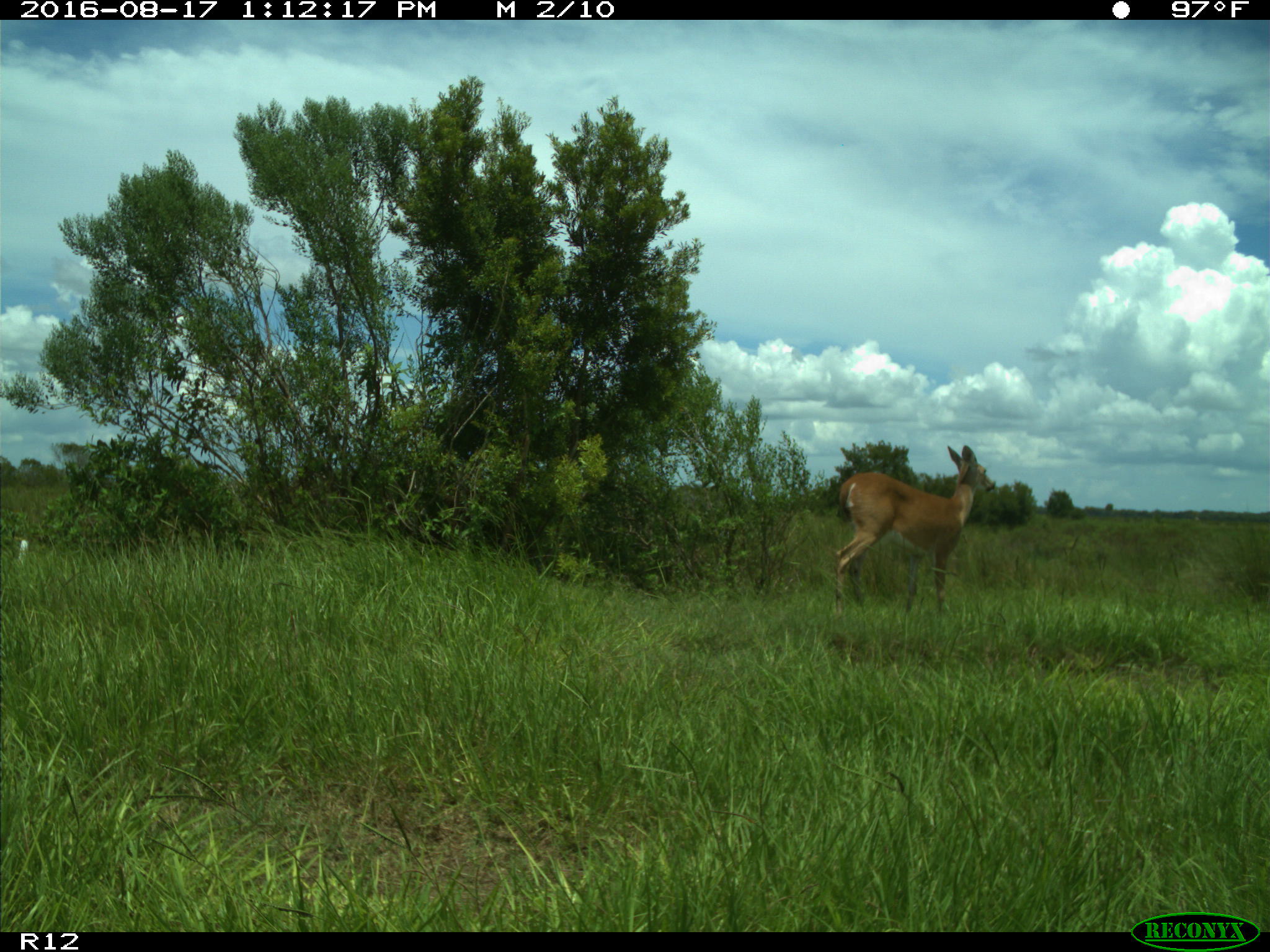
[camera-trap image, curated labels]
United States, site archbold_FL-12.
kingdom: Animalia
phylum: Chordata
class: Mammalia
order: Artiodactyla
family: Cervidae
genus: Odocoileus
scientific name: Odocoileus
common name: deer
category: unidentified deer